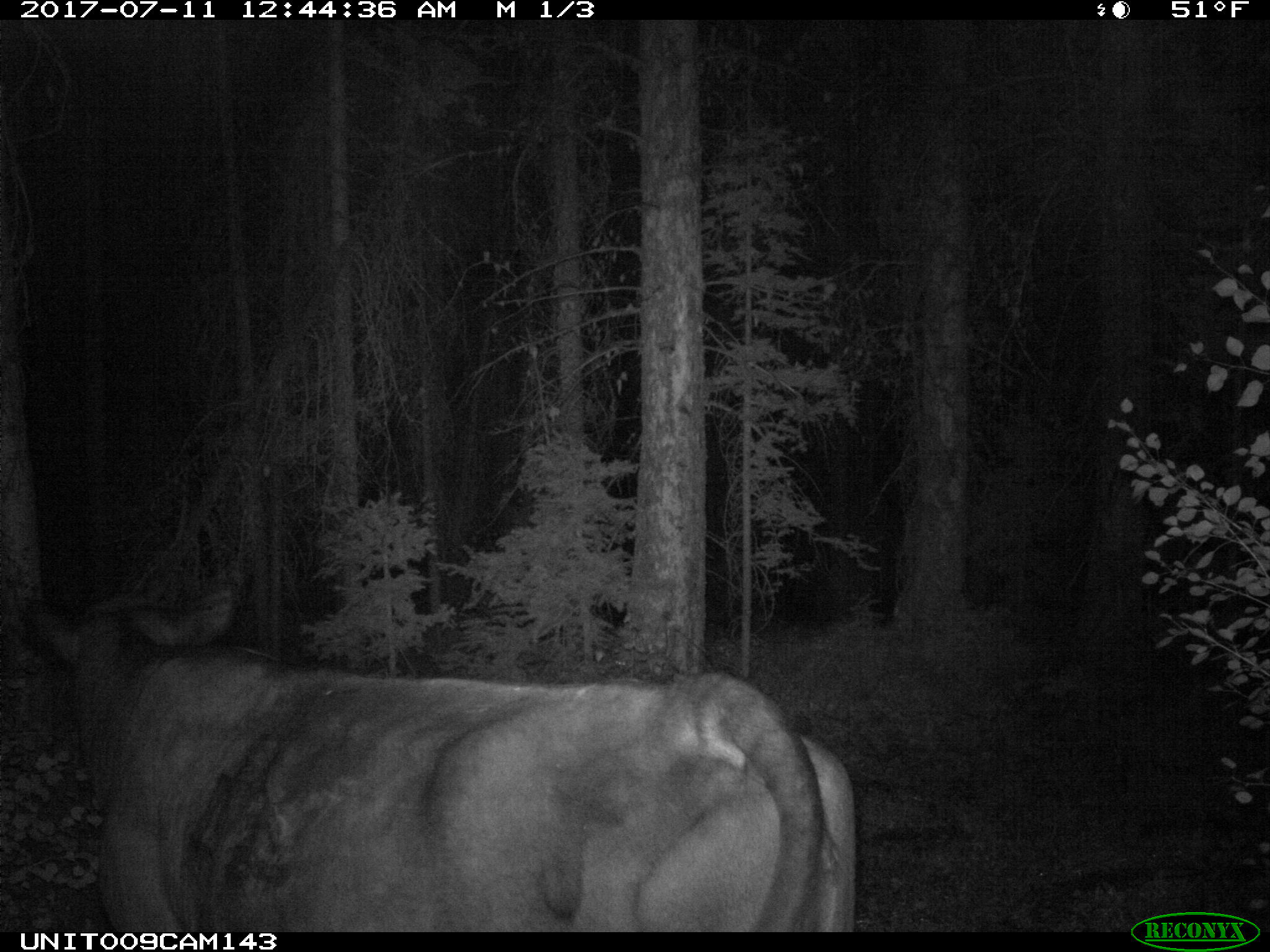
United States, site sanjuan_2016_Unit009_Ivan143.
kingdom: Animalia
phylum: Chordata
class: Mammalia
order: Artiodactyla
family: Bovidae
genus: Bos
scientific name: Bos taurus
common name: domestic cow